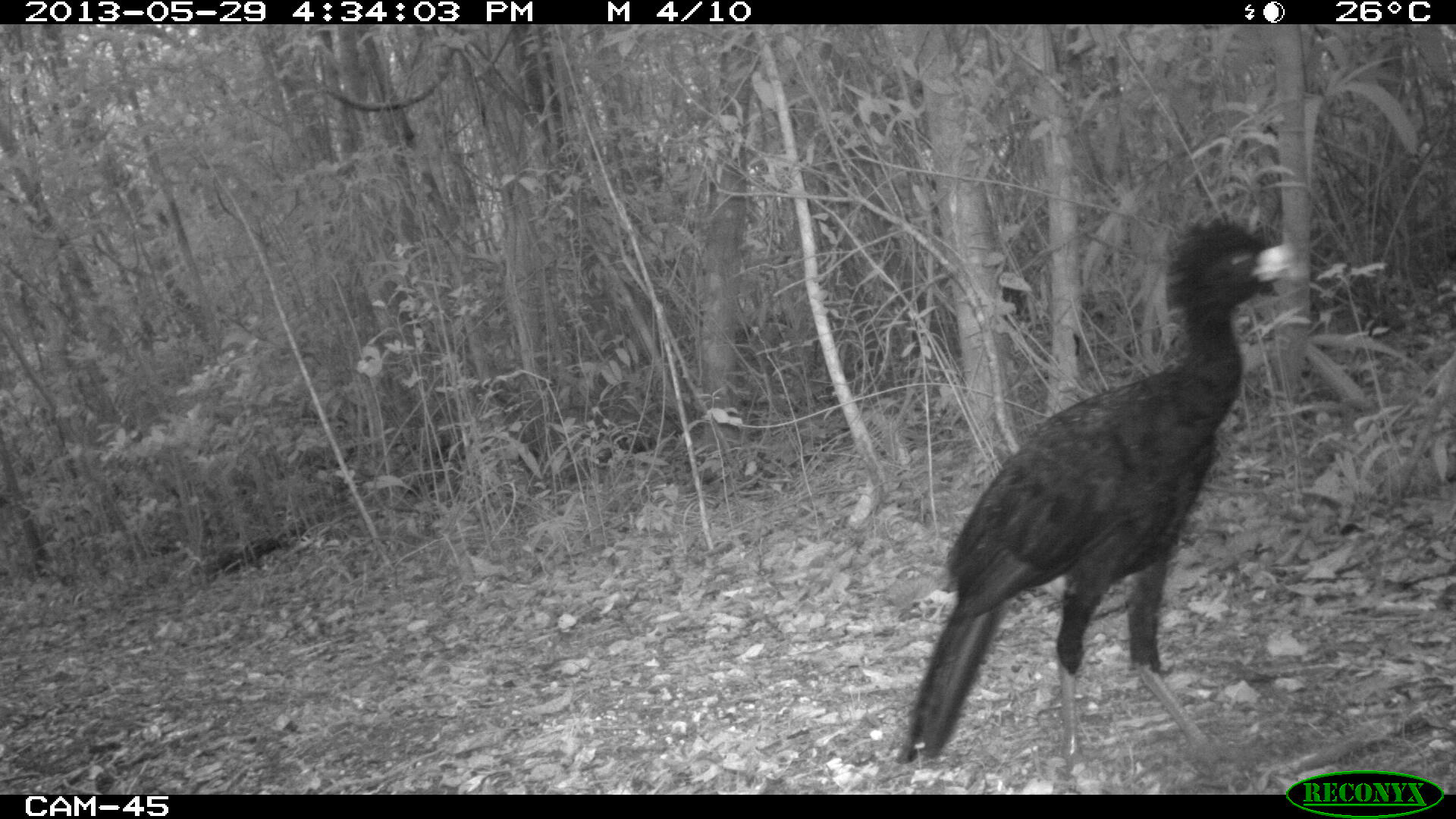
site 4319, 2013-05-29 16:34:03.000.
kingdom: Animalia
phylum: Chordata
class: Aves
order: Galliformes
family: Cracidae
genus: Crax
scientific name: Crax rubra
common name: great curassow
Crax rubra (great curassow), count 2.